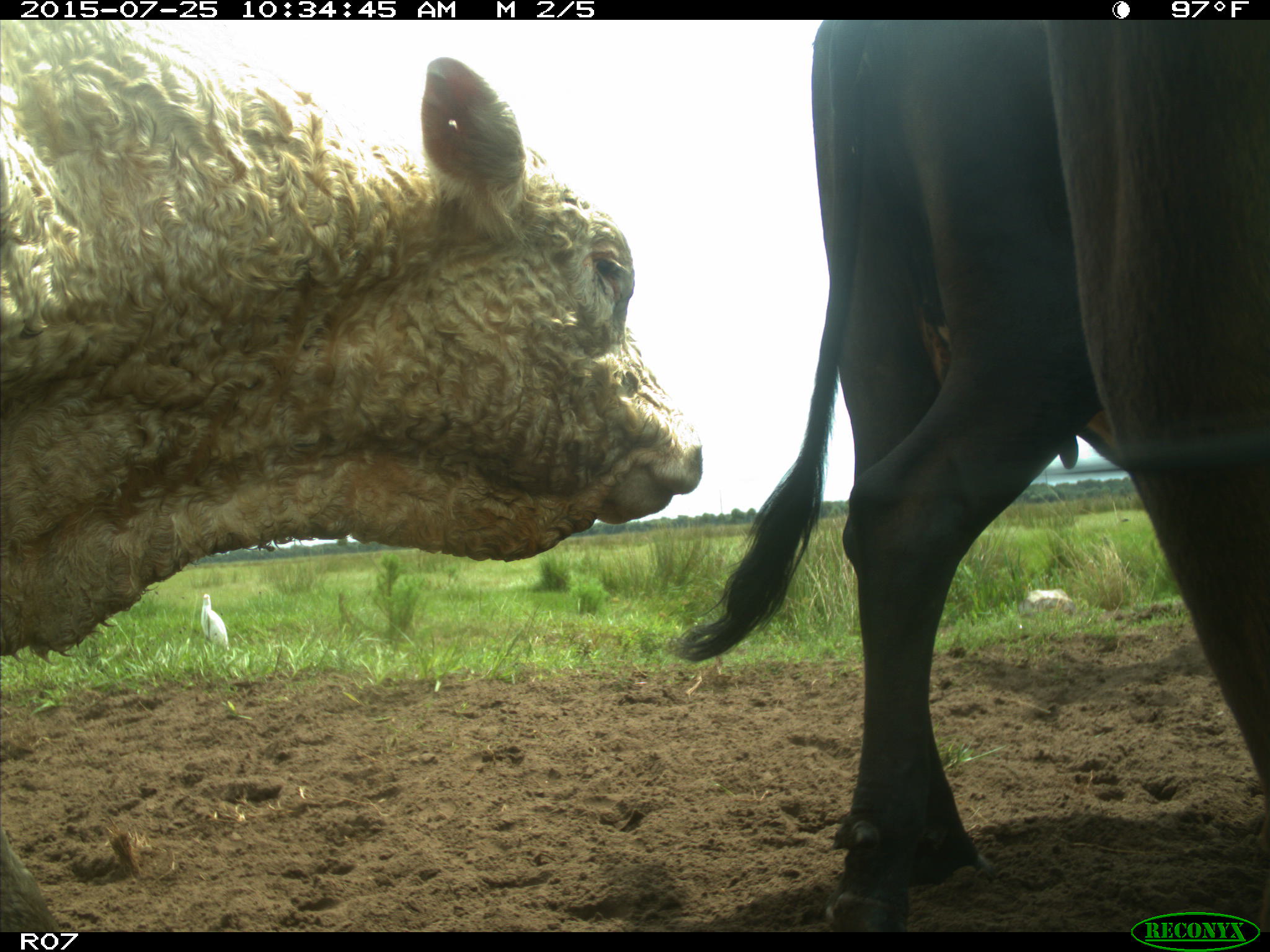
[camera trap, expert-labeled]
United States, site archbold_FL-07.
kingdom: Animalia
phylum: Chordata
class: Mammalia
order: Artiodactyla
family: Bovidae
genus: Bos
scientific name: Bos taurus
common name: domestic cow